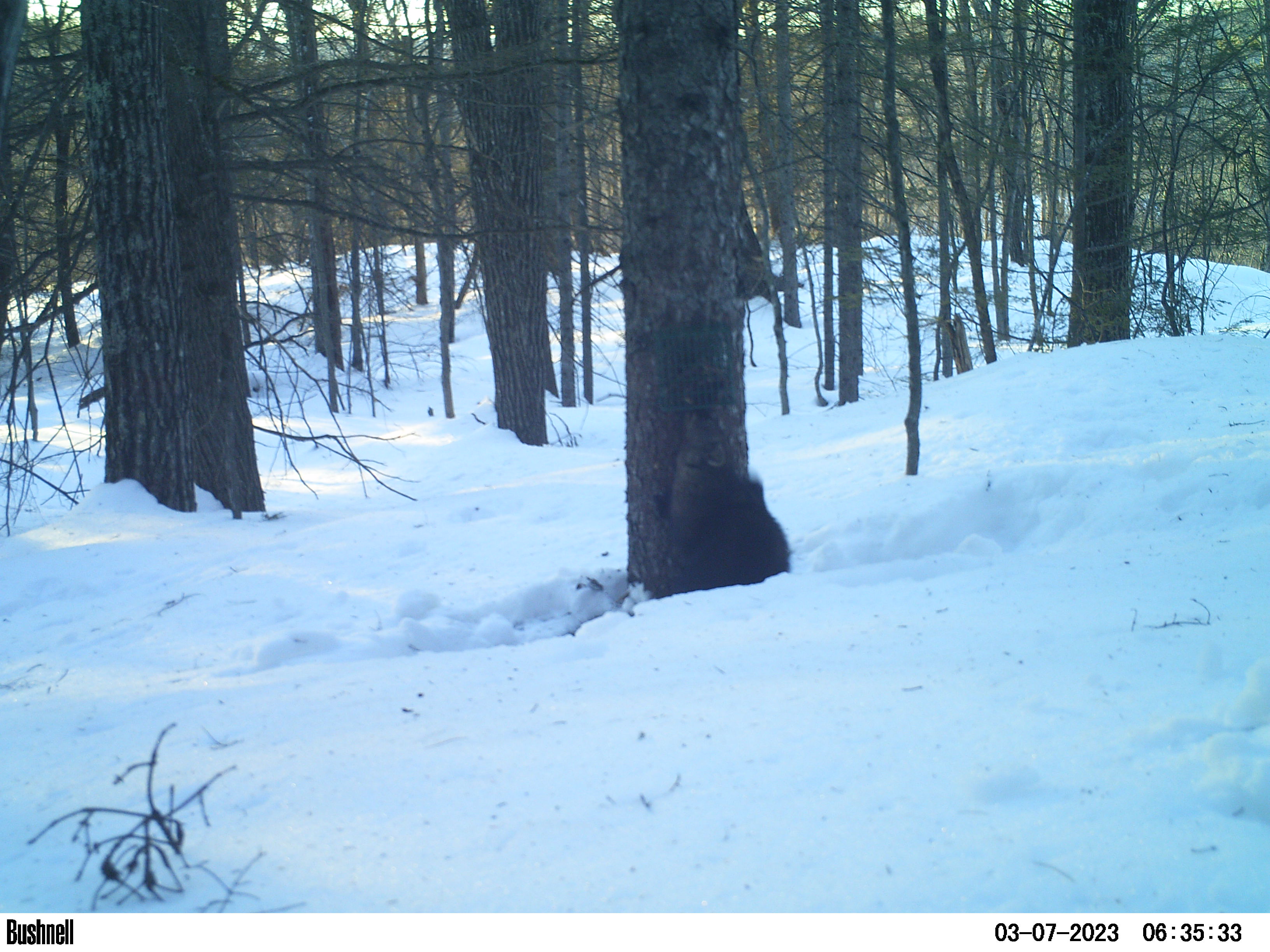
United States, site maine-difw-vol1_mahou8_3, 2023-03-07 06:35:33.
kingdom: Animalia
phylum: Chordata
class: Mammalia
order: Carnivora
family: Mustelidae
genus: Pekania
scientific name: Pekania pennanti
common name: fisher